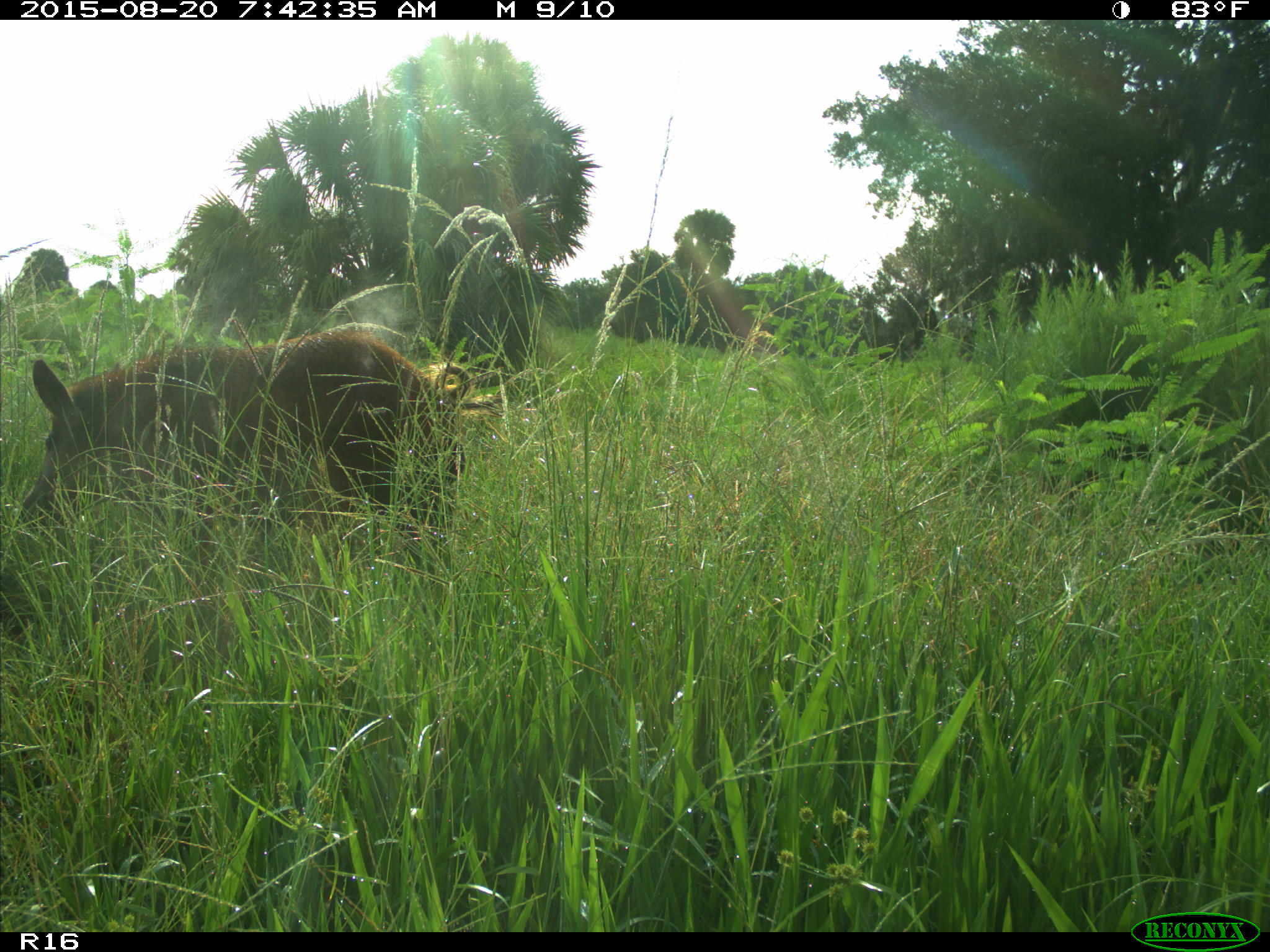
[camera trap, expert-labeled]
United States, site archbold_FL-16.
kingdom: Animalia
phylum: Chordata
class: Mammalia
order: Artiodactyla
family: Suidae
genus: Sus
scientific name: Sus scrofa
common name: wild boar